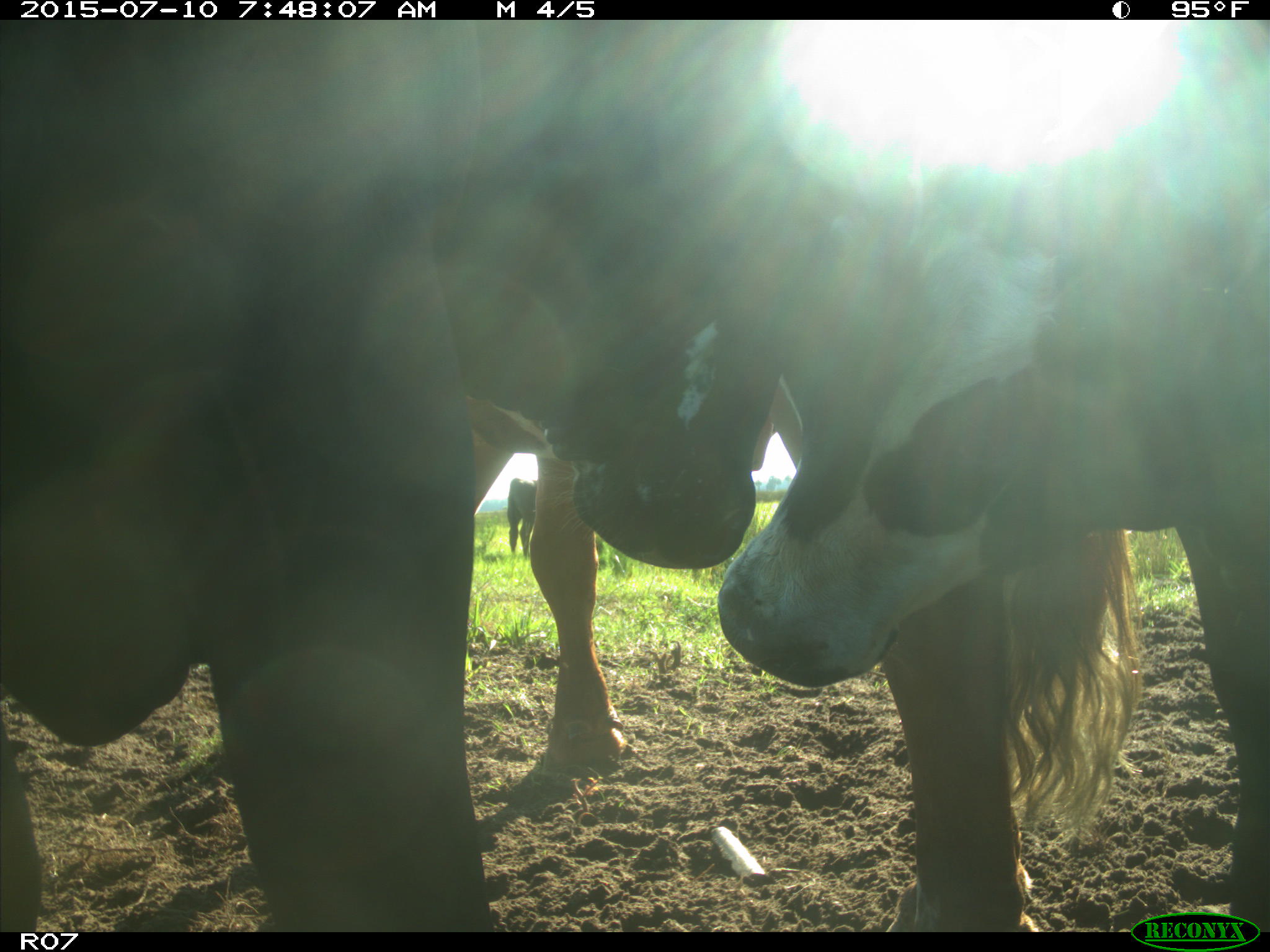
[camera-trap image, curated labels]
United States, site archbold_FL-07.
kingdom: Animalia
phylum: Chordata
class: Mammalia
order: Artiodactyla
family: Bovidae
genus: Bos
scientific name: Bos taurus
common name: domestic cow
Bos taurus (domestic cow).